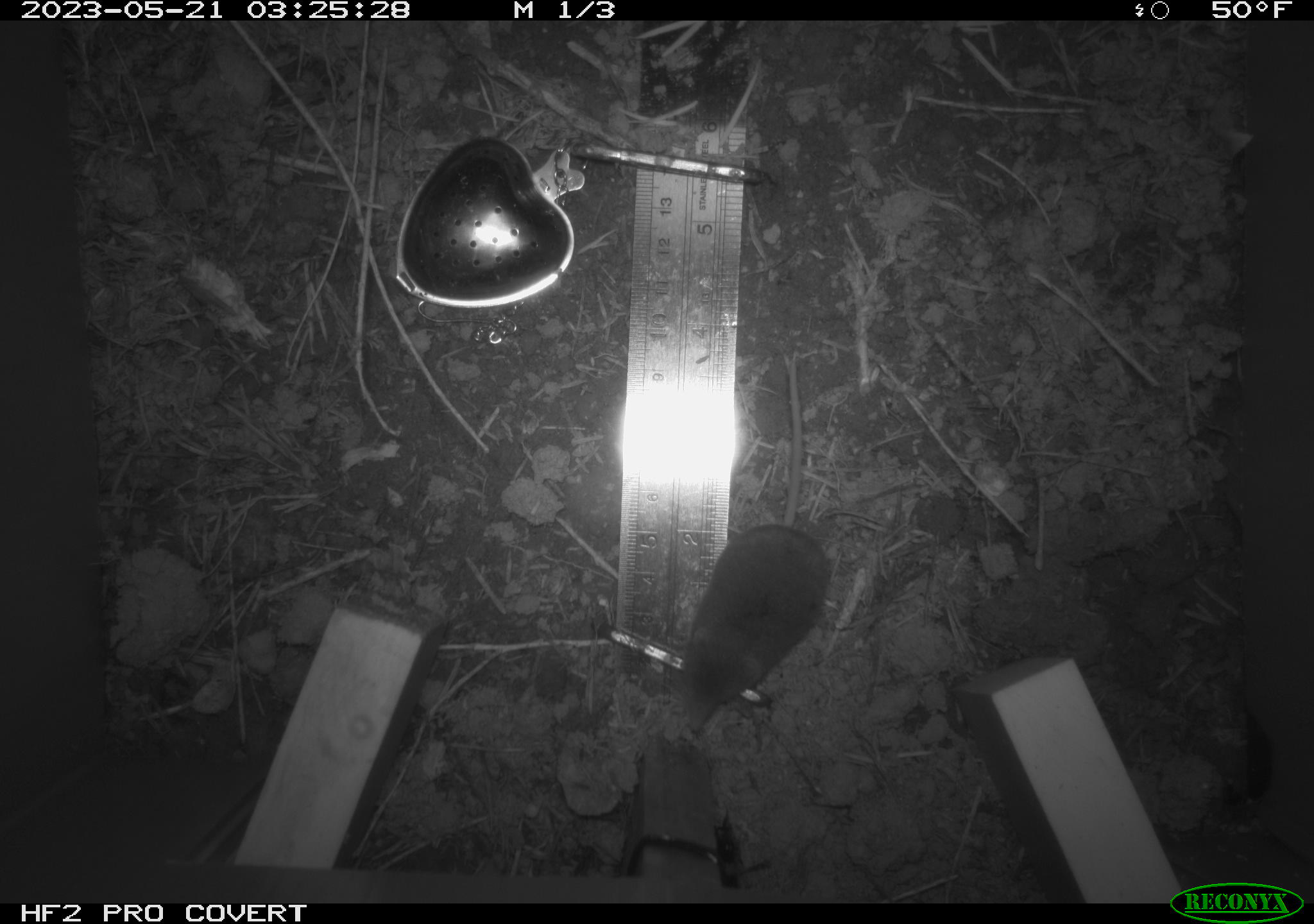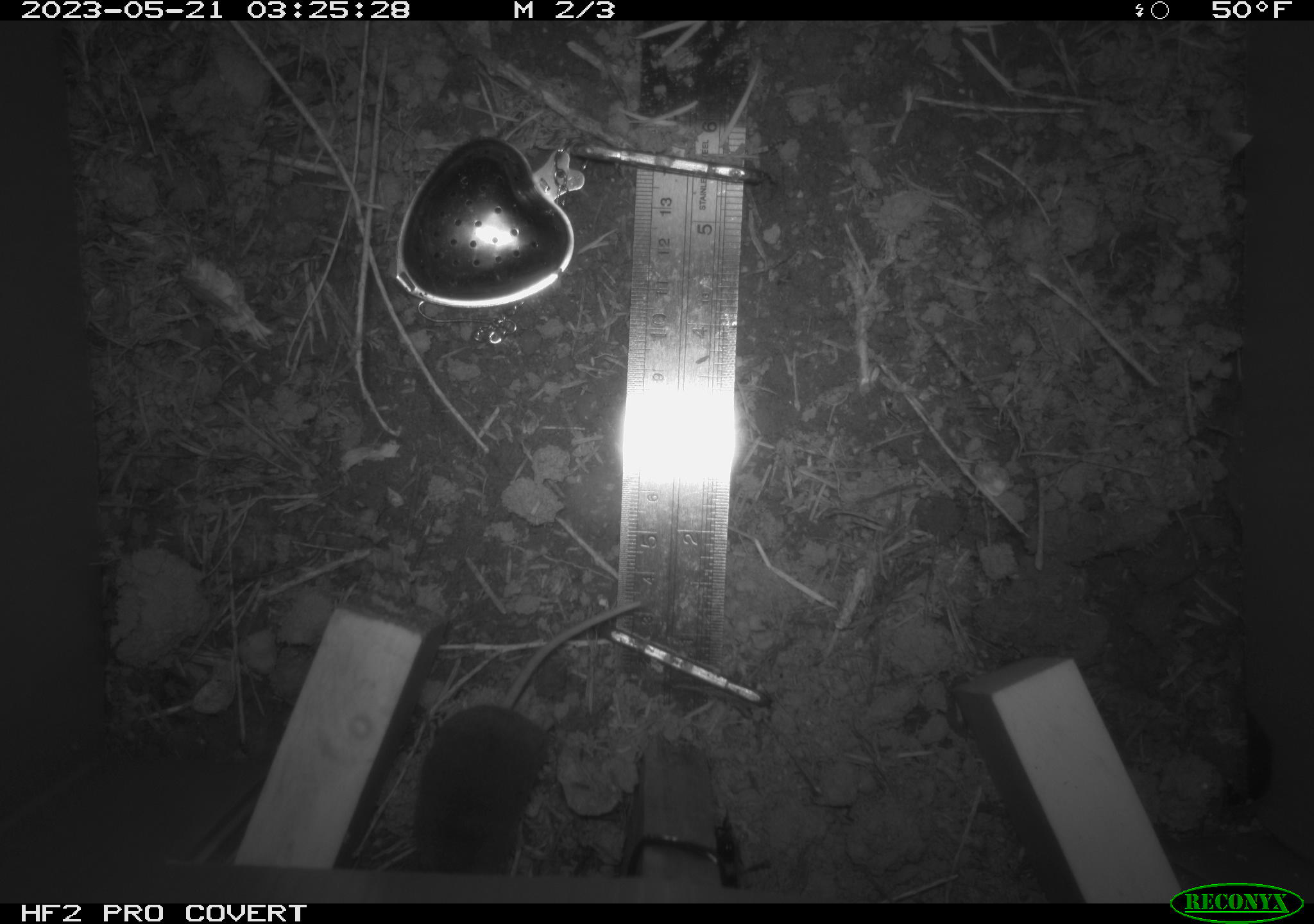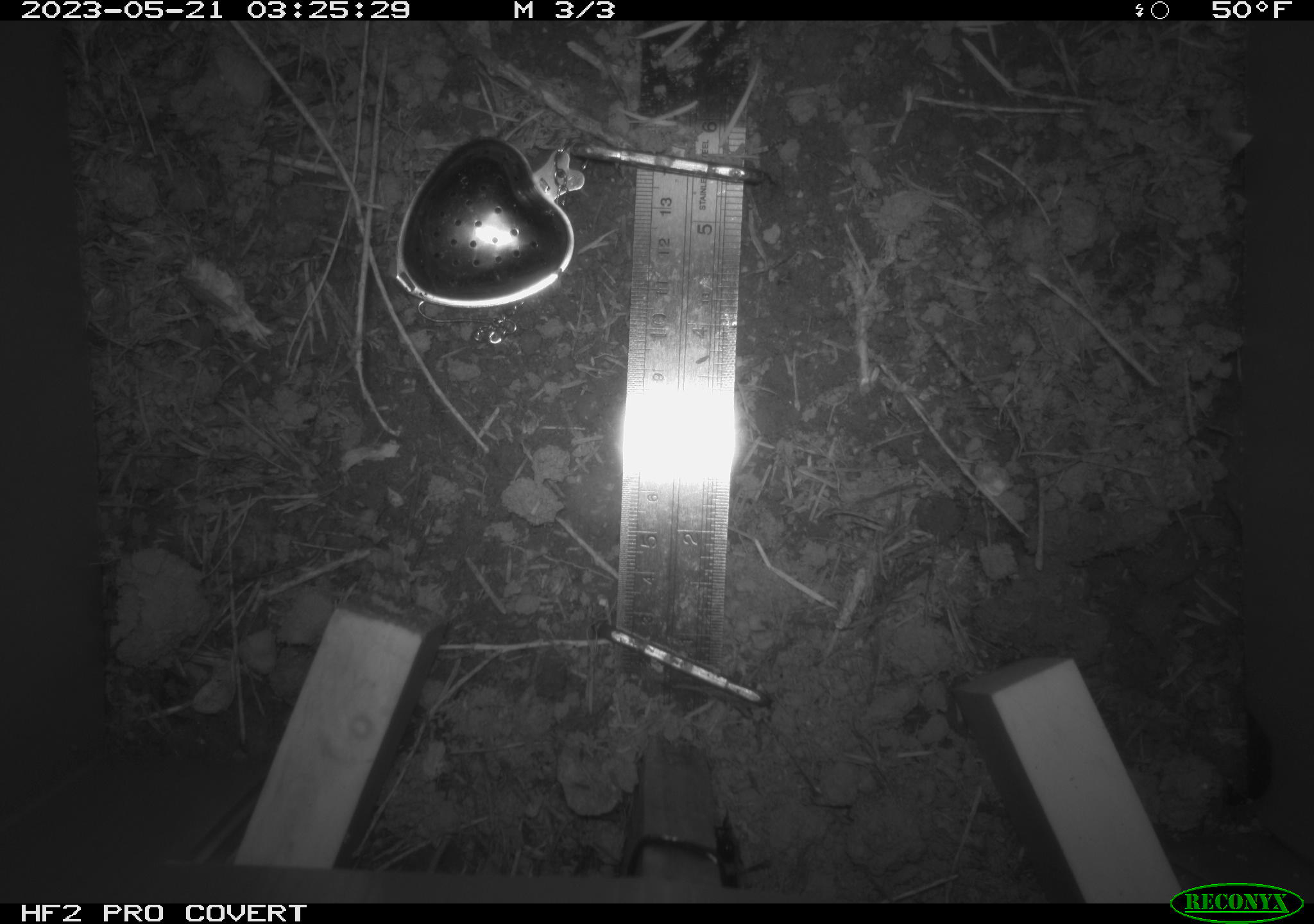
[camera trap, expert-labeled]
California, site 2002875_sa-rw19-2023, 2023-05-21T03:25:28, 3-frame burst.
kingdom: Animalia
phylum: Chordata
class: Mammalia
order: Eulipotyphla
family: Soricidae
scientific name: Soricidae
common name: shrews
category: soricidae family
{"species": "soricidae family (shrews) (Soricidae)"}